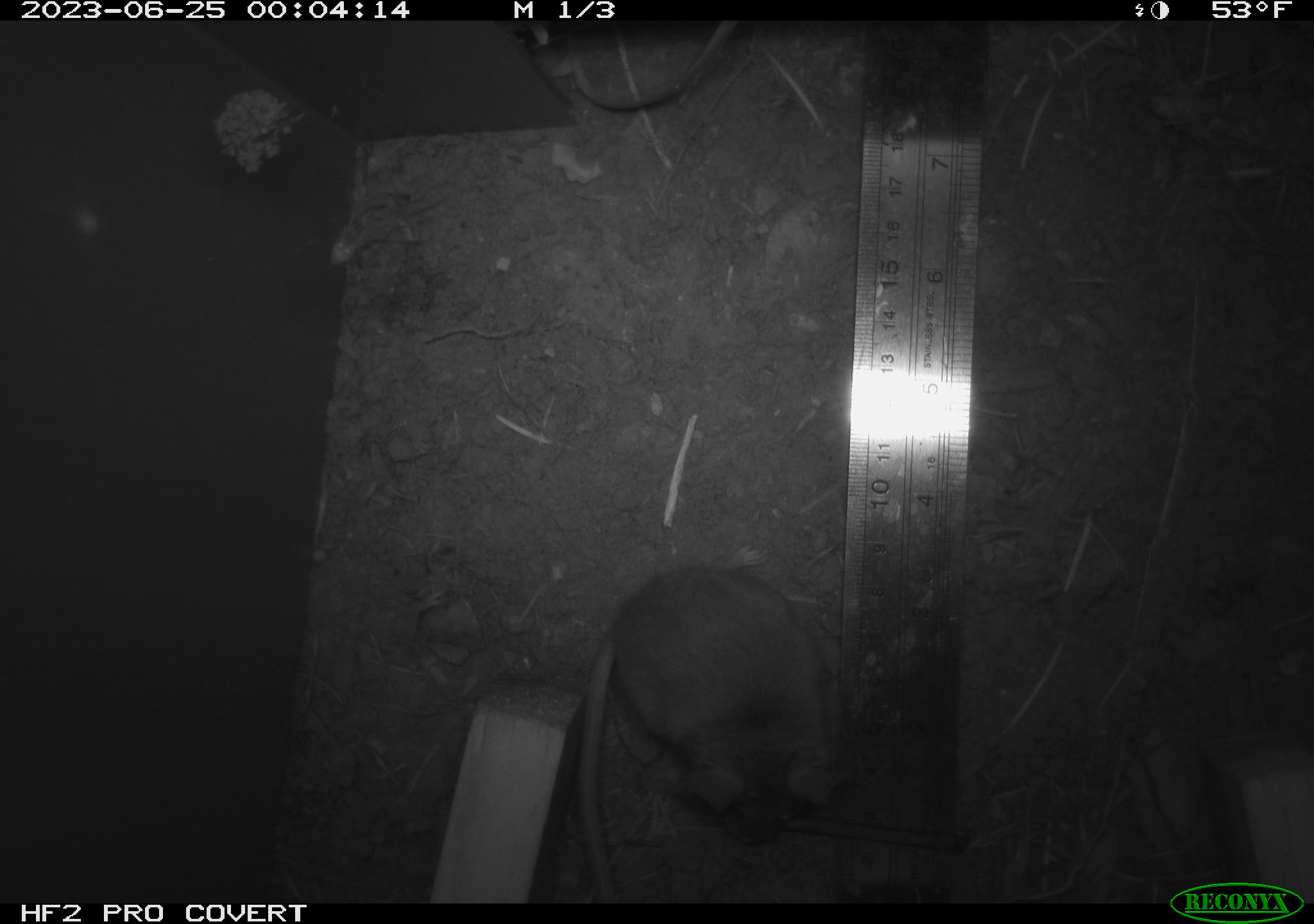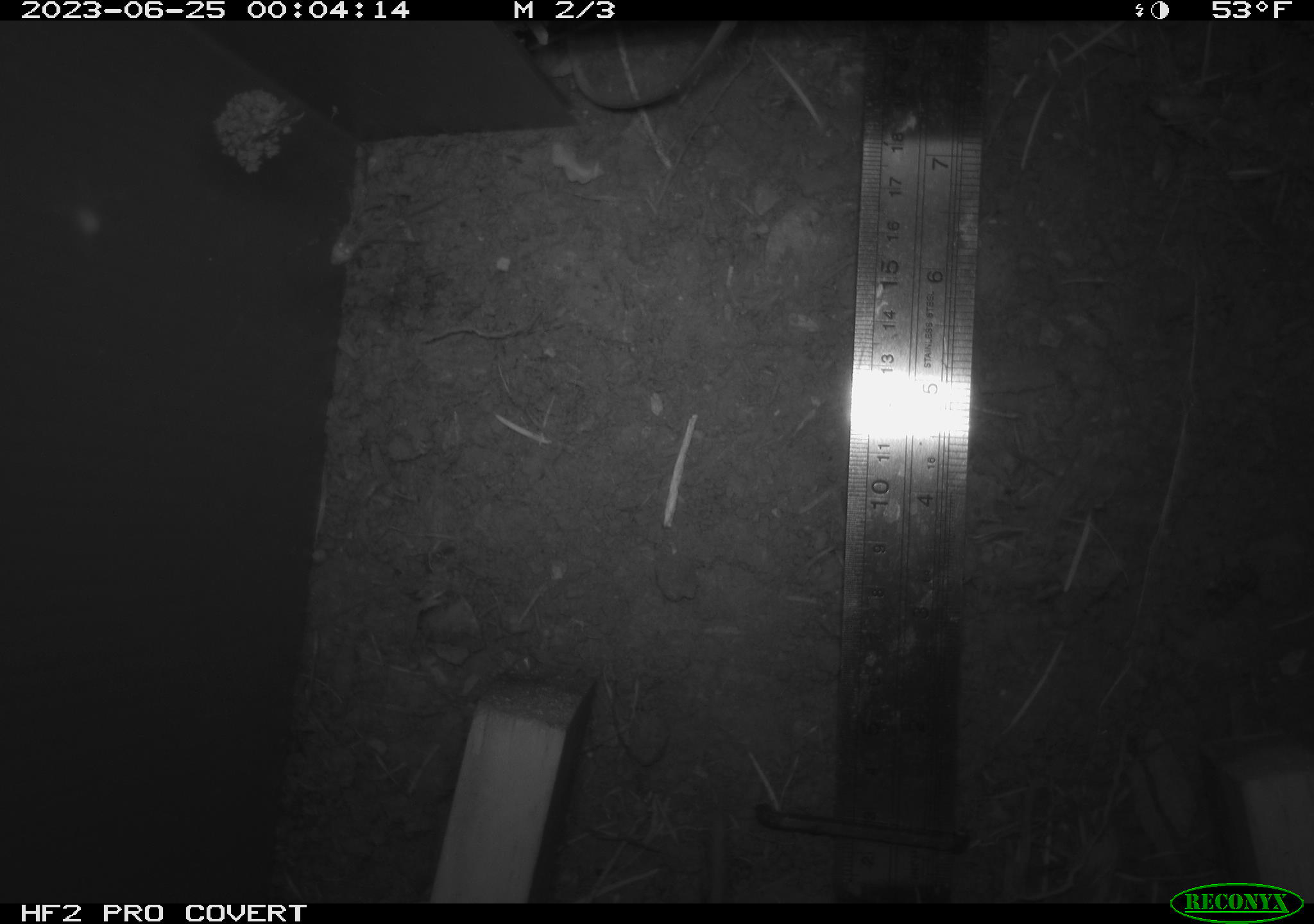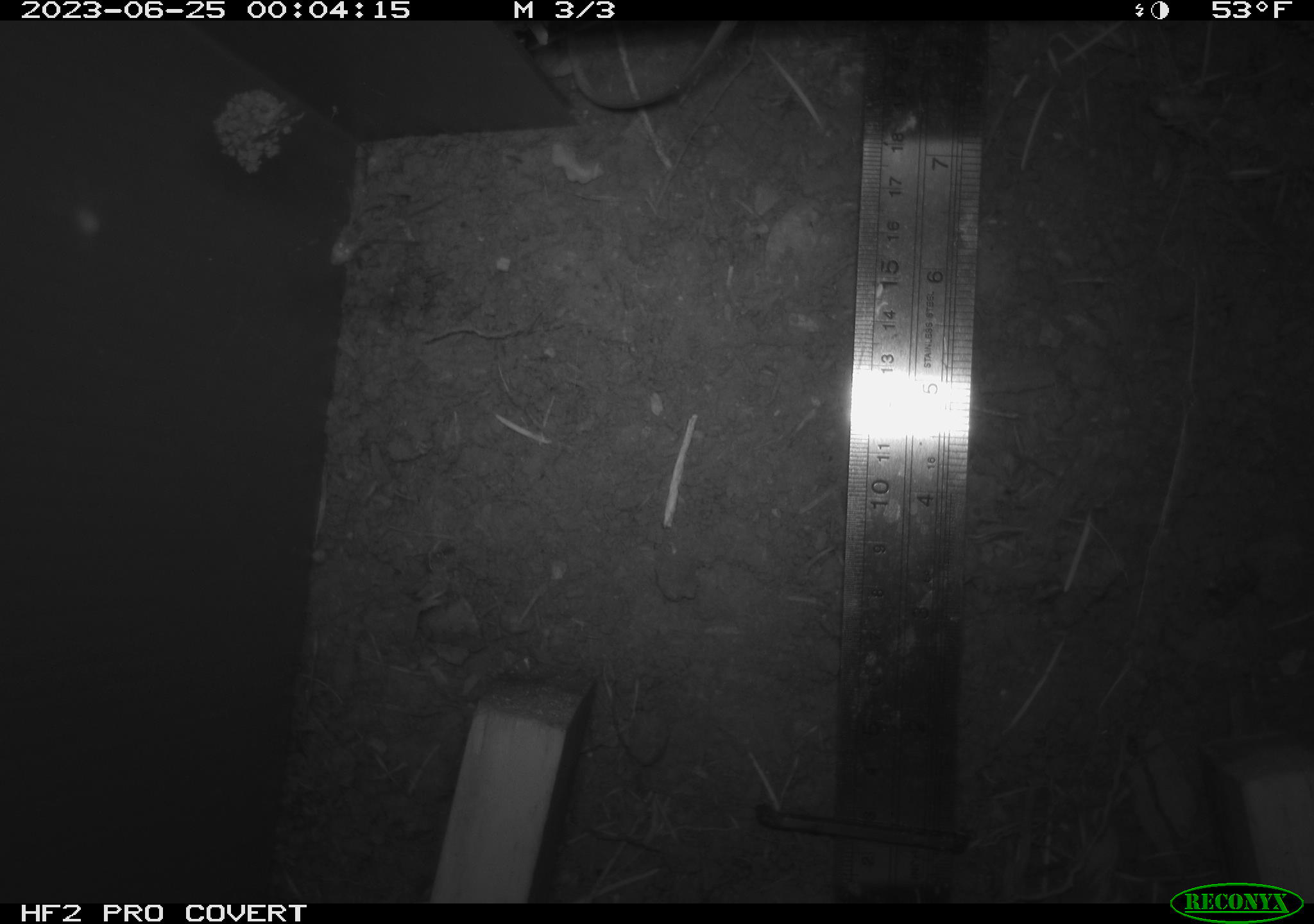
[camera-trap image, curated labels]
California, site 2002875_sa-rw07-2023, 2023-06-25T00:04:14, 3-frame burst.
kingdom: Animalia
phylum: Chordata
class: Mammalia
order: Rodentia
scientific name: Rodentia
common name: mouse species